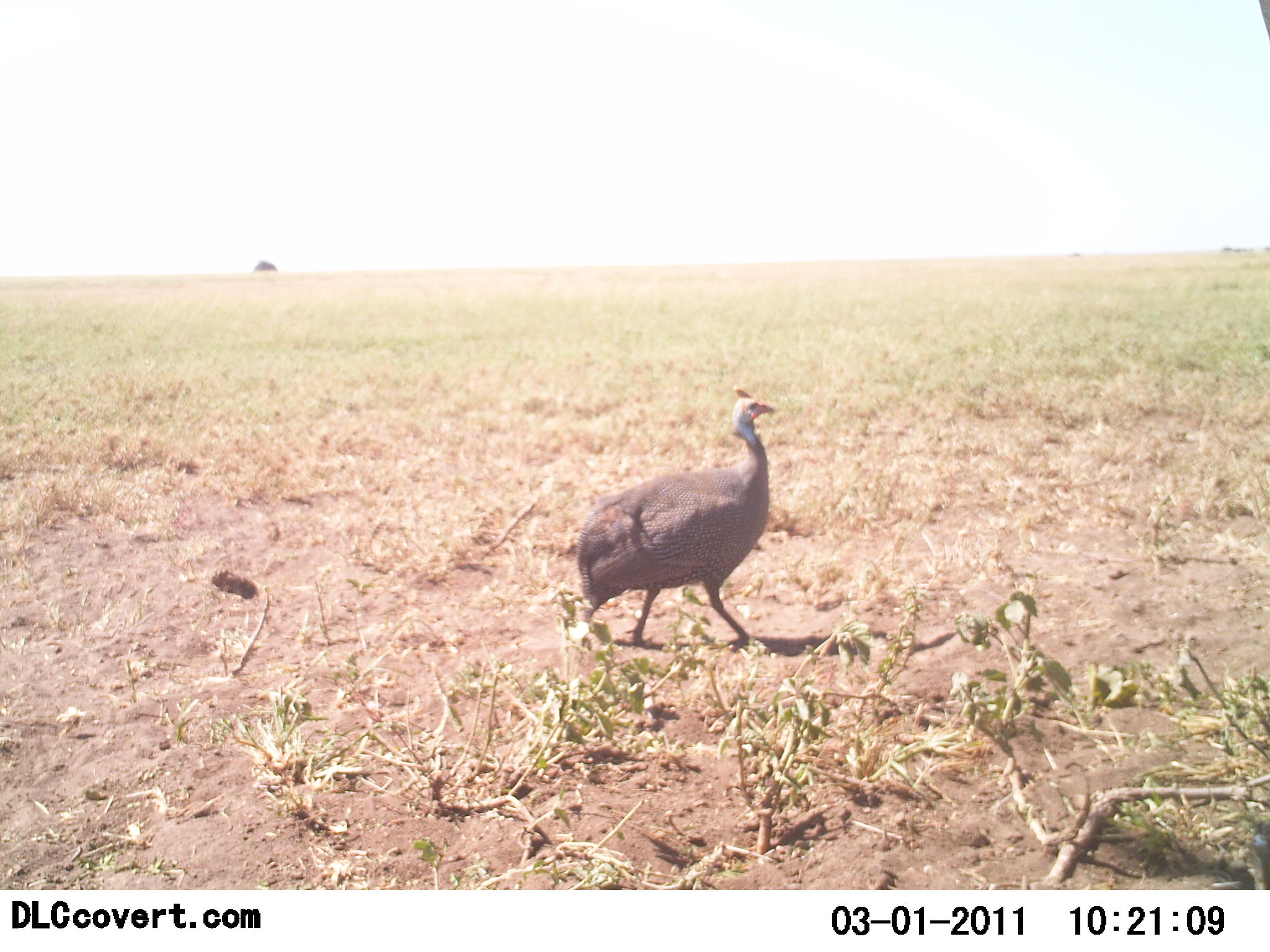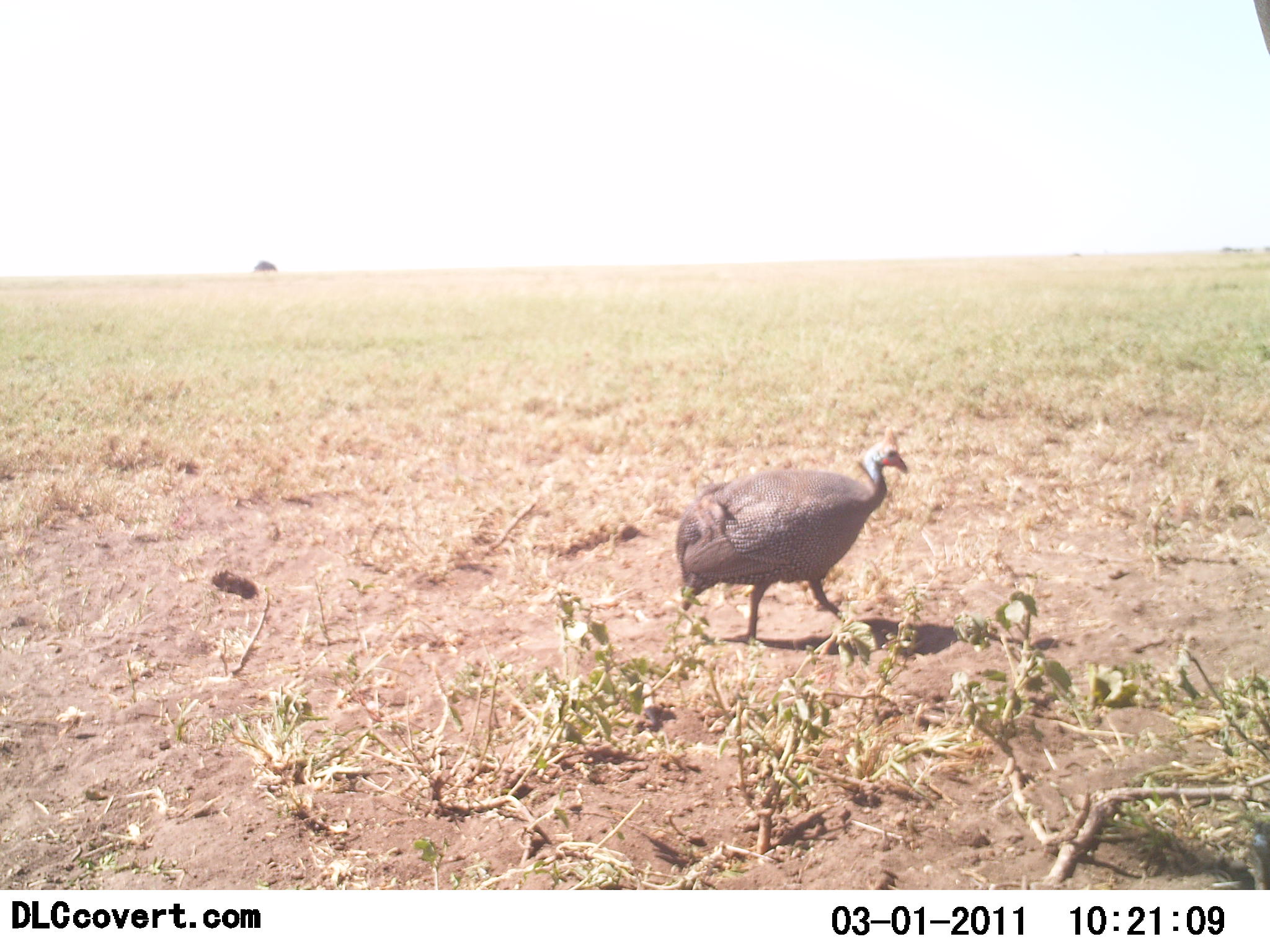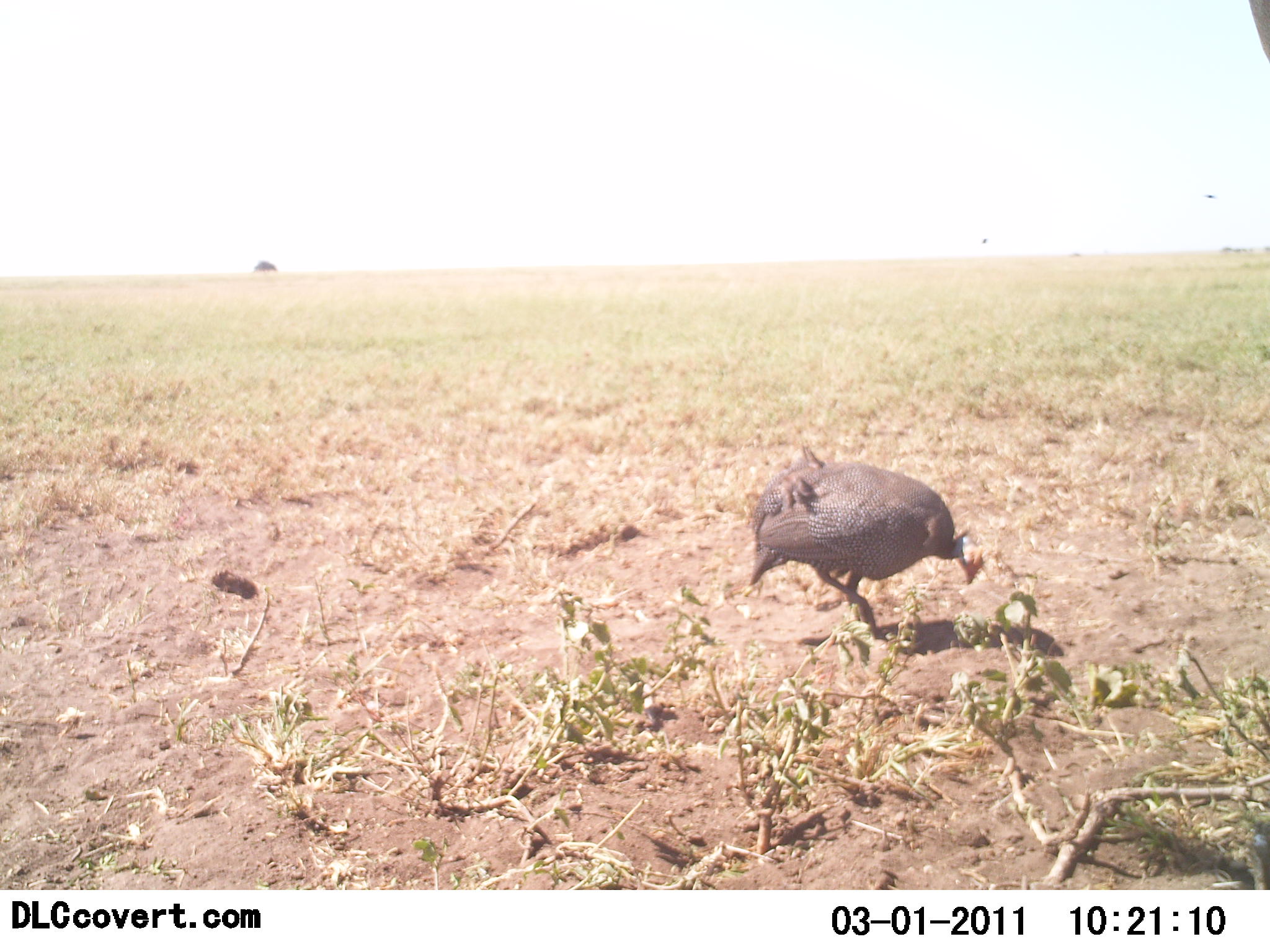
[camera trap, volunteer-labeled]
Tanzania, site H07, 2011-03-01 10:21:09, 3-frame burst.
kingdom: Animalia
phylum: Chordata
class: Aves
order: Galliformes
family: Numididae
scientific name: Numididae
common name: guinea fowl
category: guineafowl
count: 1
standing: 10%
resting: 0%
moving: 80%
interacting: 0%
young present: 0%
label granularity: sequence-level